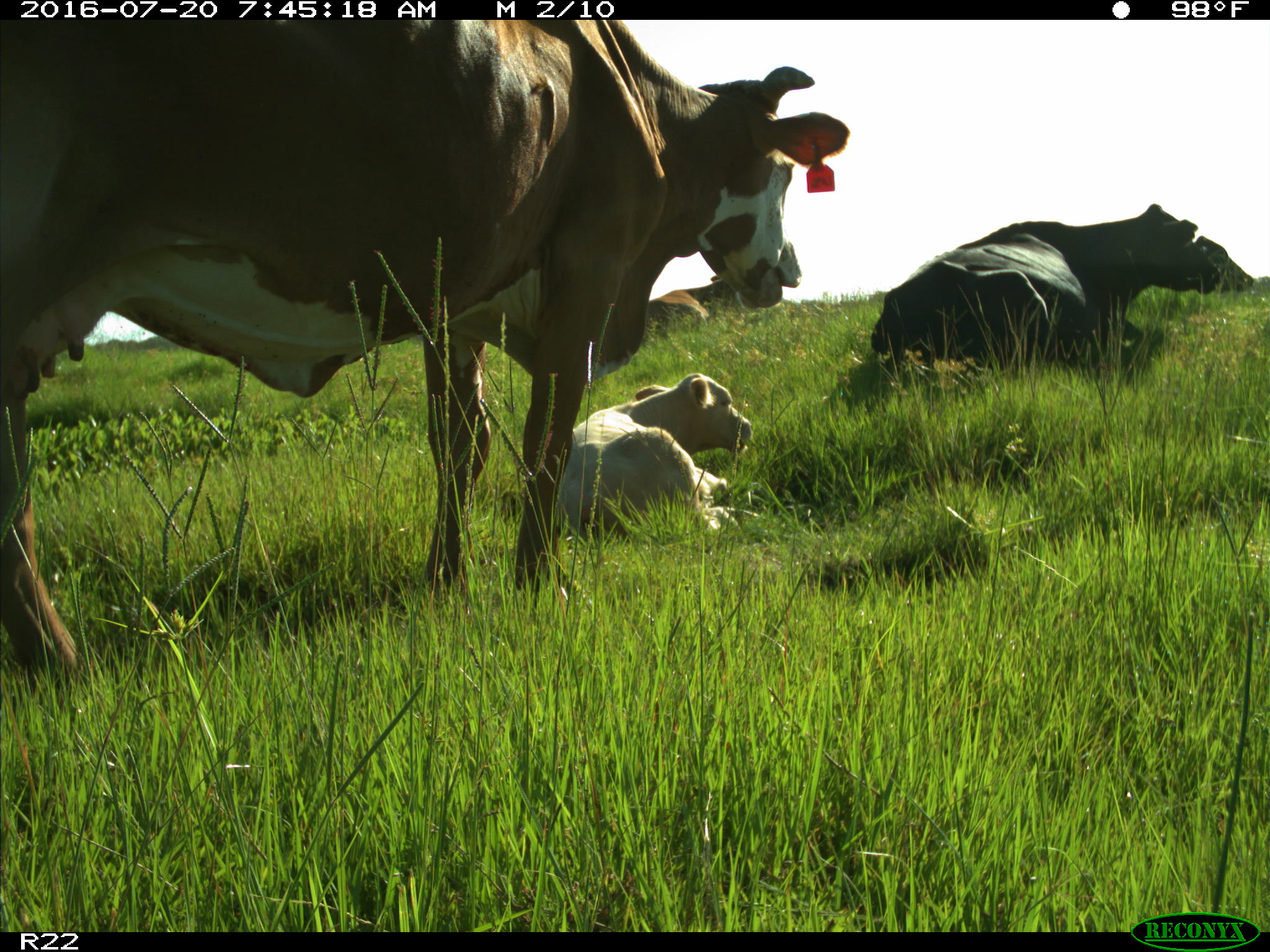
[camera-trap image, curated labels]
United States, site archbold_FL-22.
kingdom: Animalia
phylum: Chordata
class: Mammalia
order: Artiodactyla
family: Bovidae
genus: Bos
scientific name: Bos taurus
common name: domestic cow